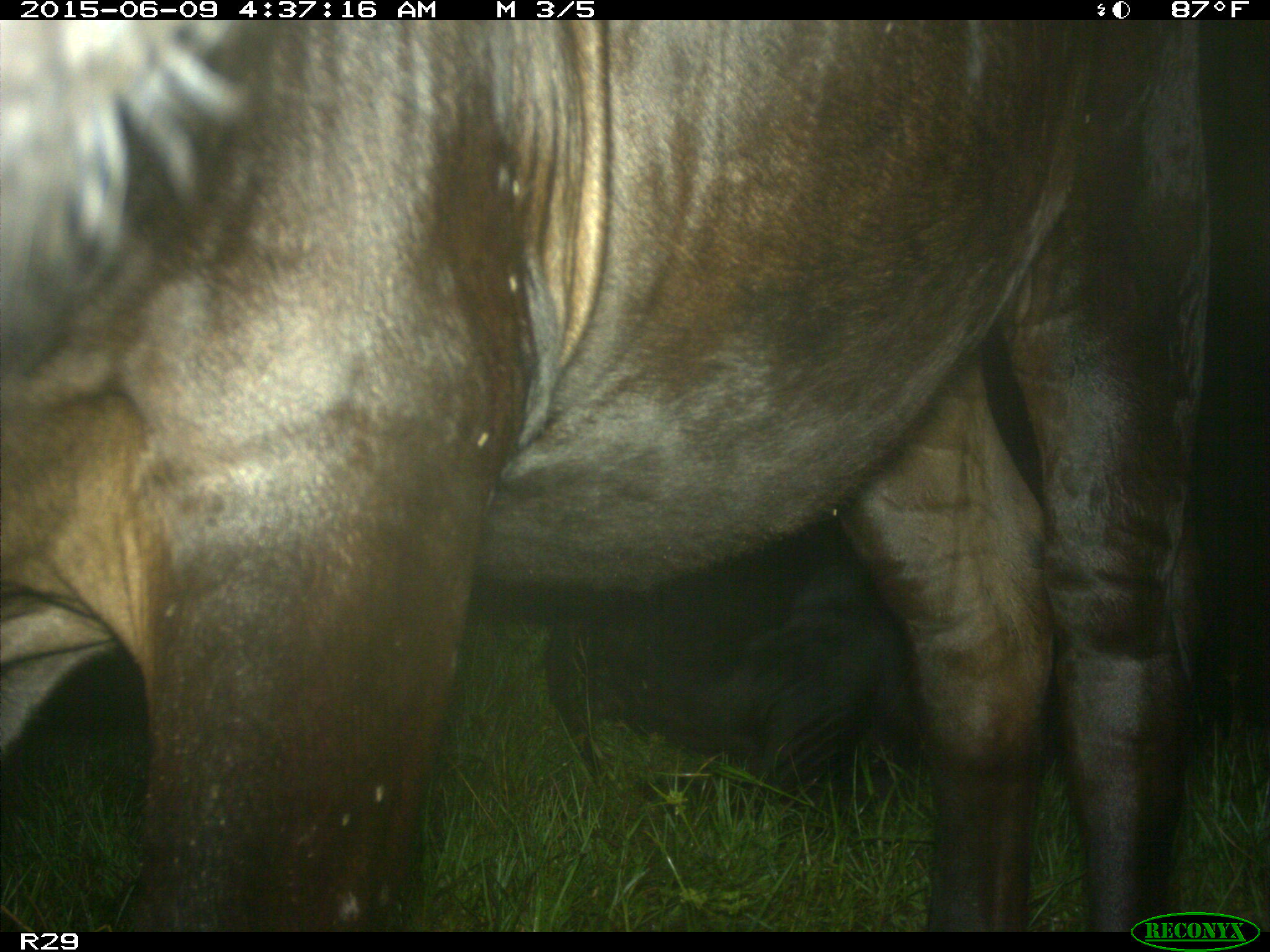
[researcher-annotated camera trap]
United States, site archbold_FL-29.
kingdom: Animalia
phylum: Chordata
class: Mammalia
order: Artiodactyla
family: Bovidae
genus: Bos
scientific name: Bos taurus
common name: domestic cow